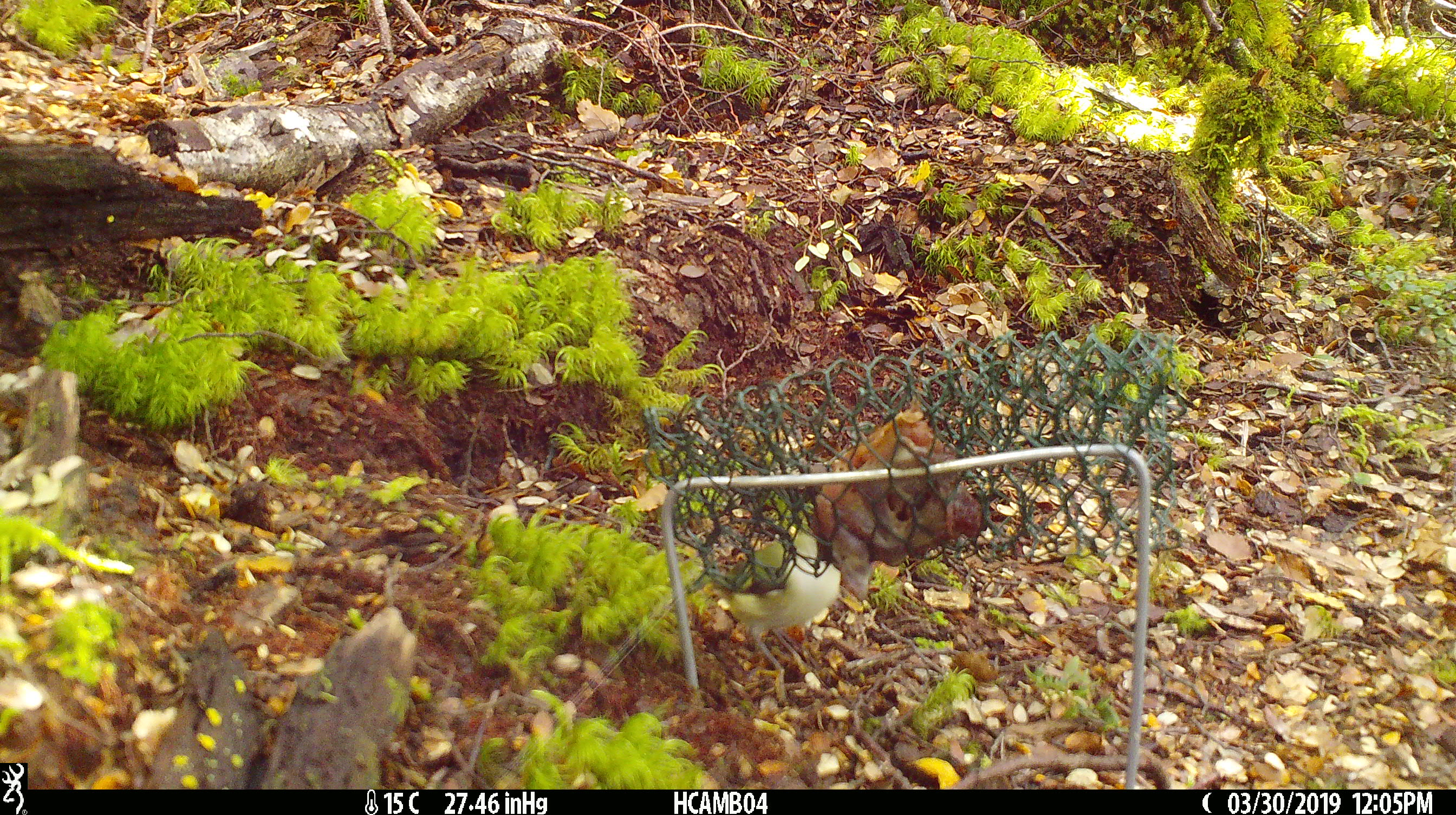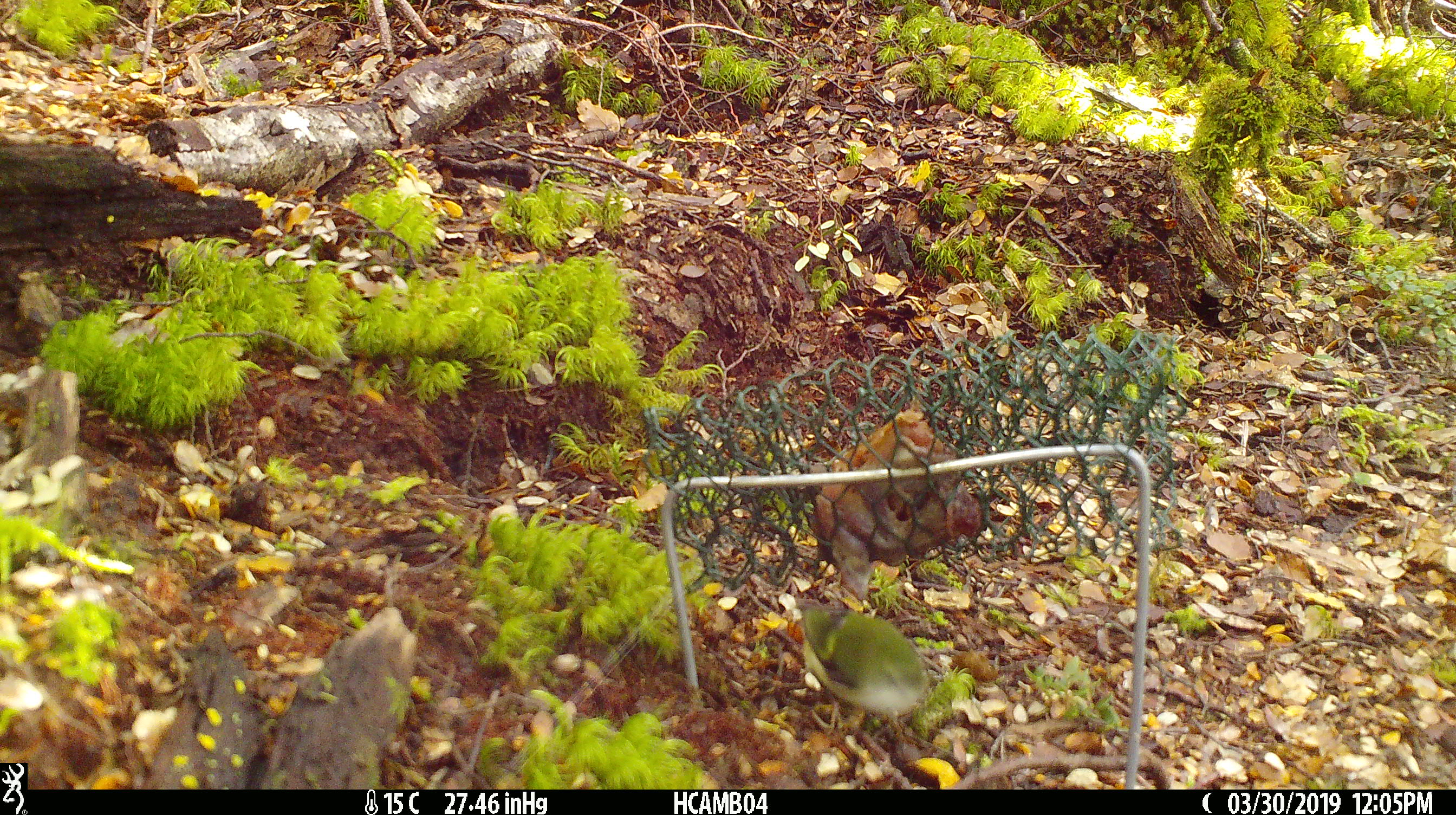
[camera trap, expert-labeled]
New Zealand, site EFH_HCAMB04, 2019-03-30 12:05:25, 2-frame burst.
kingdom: Animalia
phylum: Chordata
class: Aves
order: Passeriformes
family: Acanthisittidae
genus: Acanthisitta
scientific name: Acanthisitta chloris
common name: rifleman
Rifleman (Acanthisitta chloris).